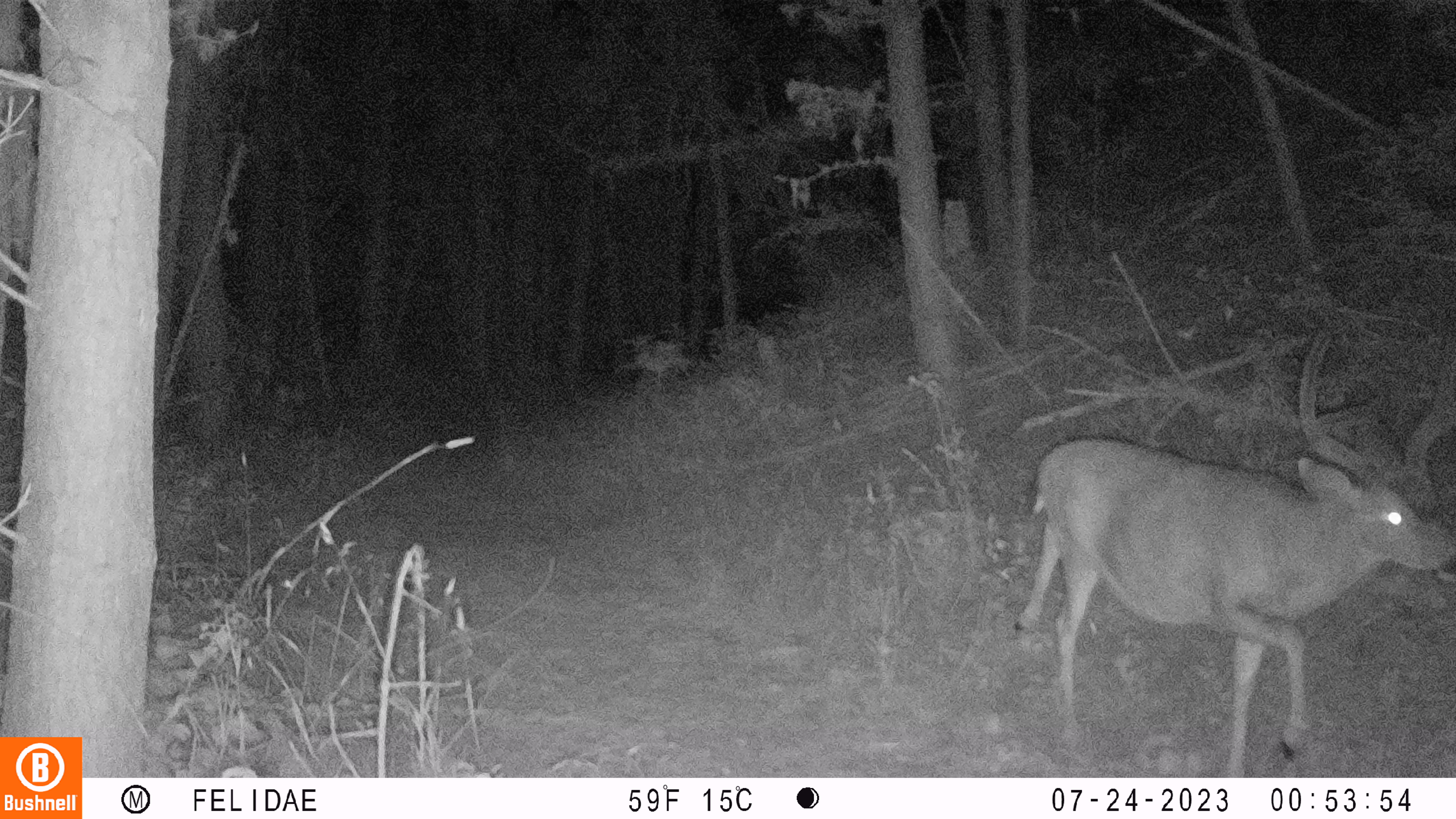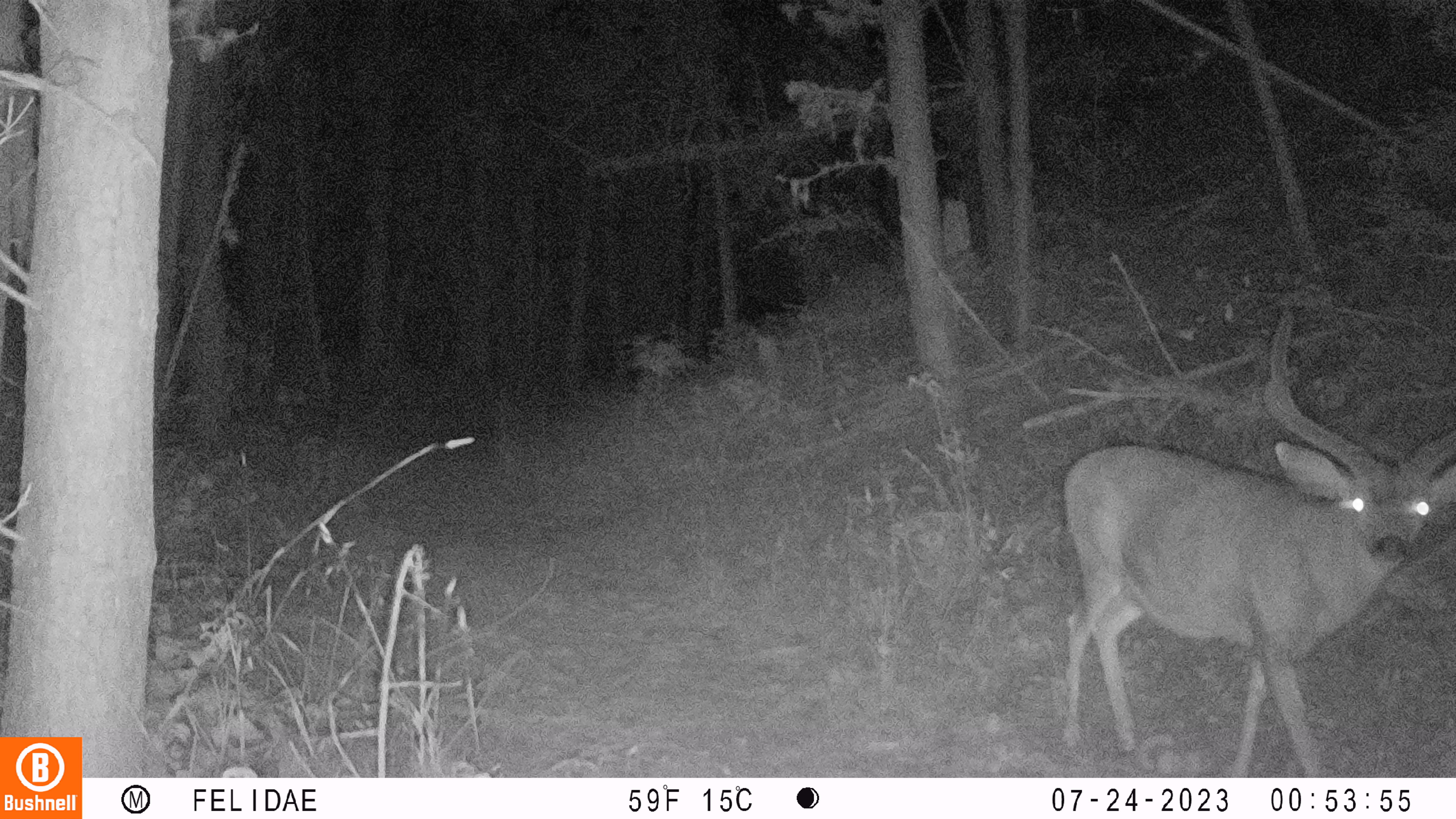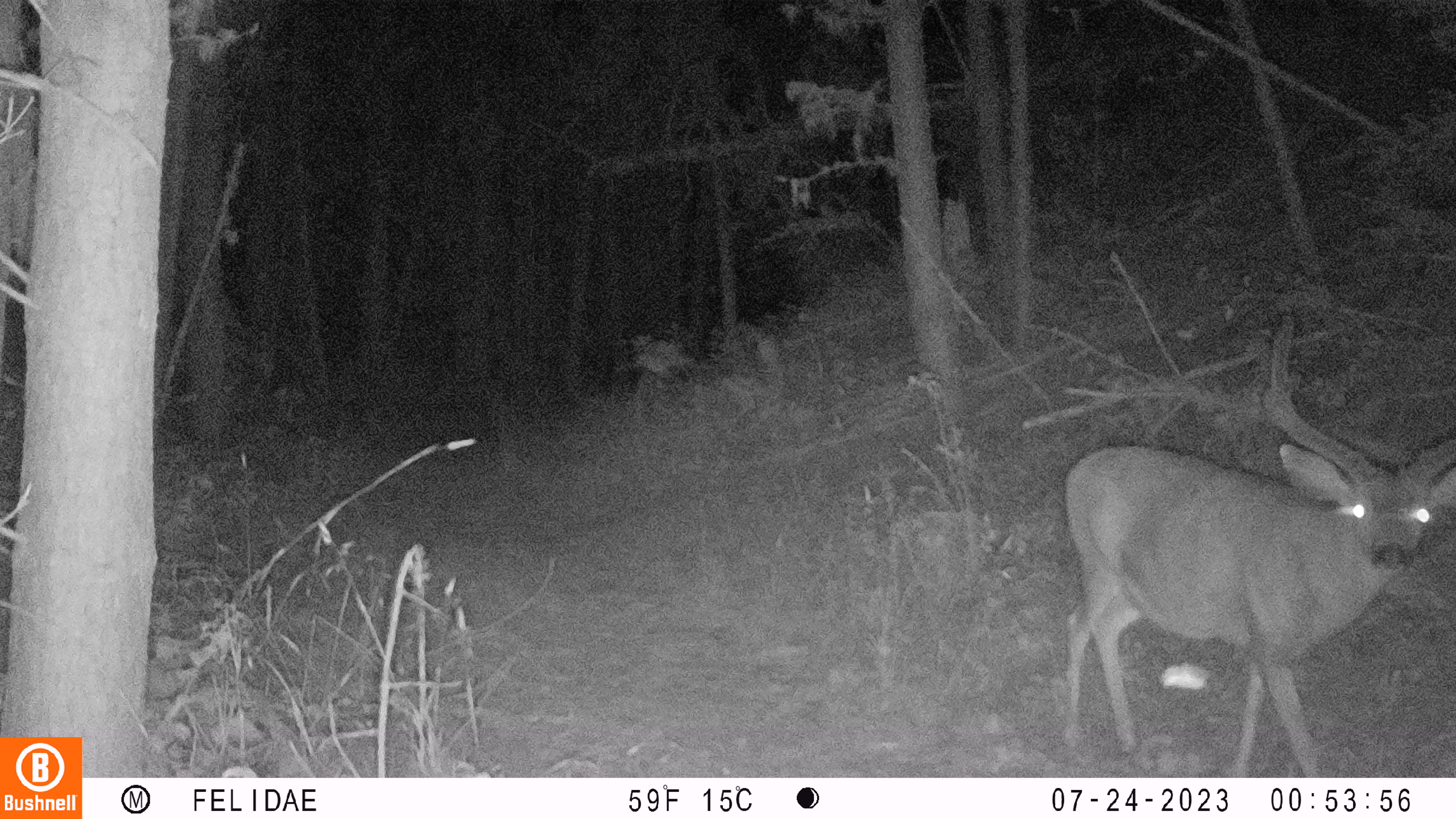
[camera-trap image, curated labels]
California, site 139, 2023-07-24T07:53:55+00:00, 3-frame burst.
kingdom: Animalia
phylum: Chordata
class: Mammalia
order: Artiodactyla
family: Cervidae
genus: Odocoileus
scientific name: Odocoileus hemionus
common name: mule deer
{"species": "mule deer (Odocoileus hemionus)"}